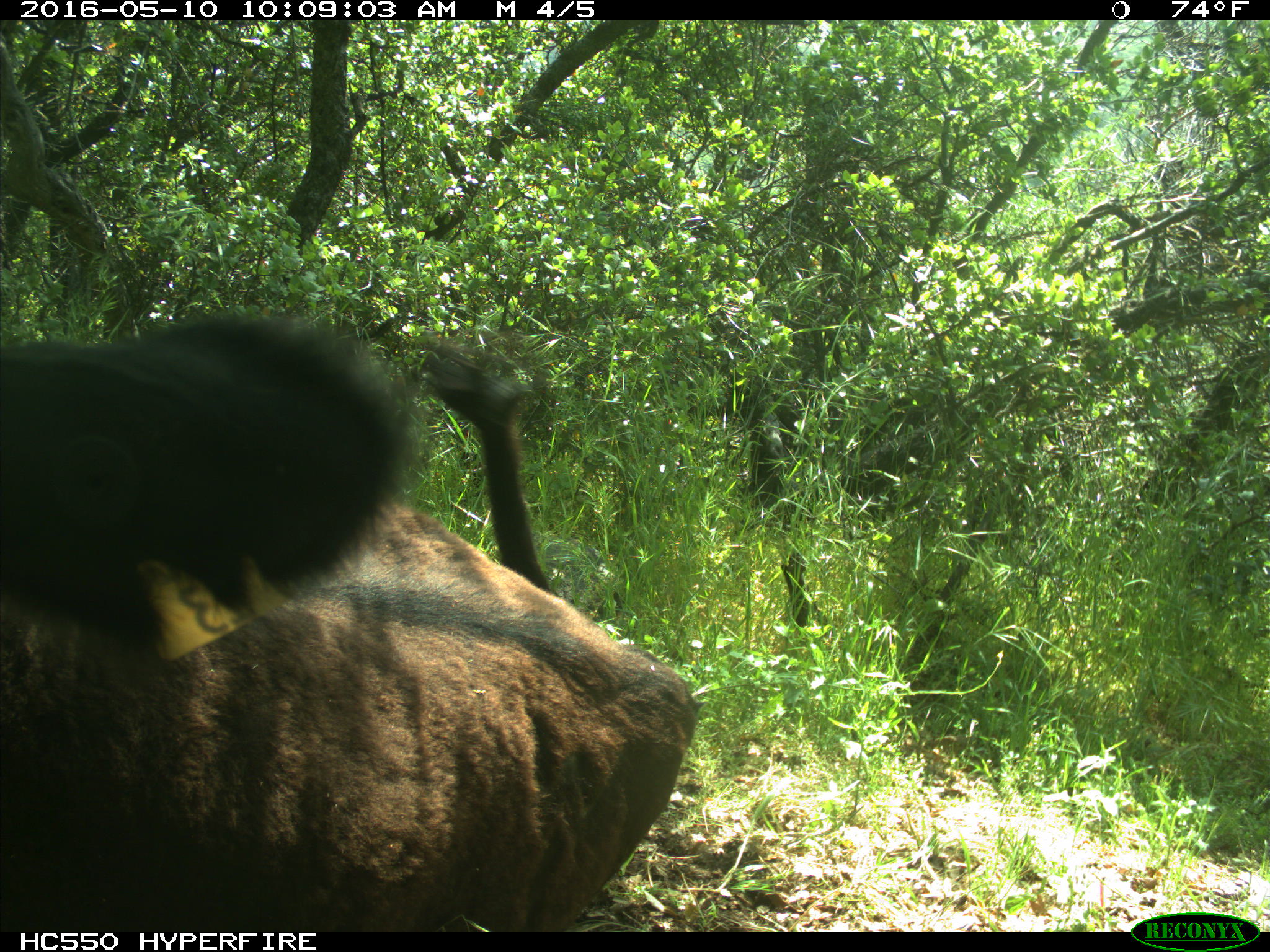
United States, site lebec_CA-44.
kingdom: Animalia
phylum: Chordata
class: Mammalia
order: Artiodactyla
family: Bovidae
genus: Bos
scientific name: Bos taurus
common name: domestic cow